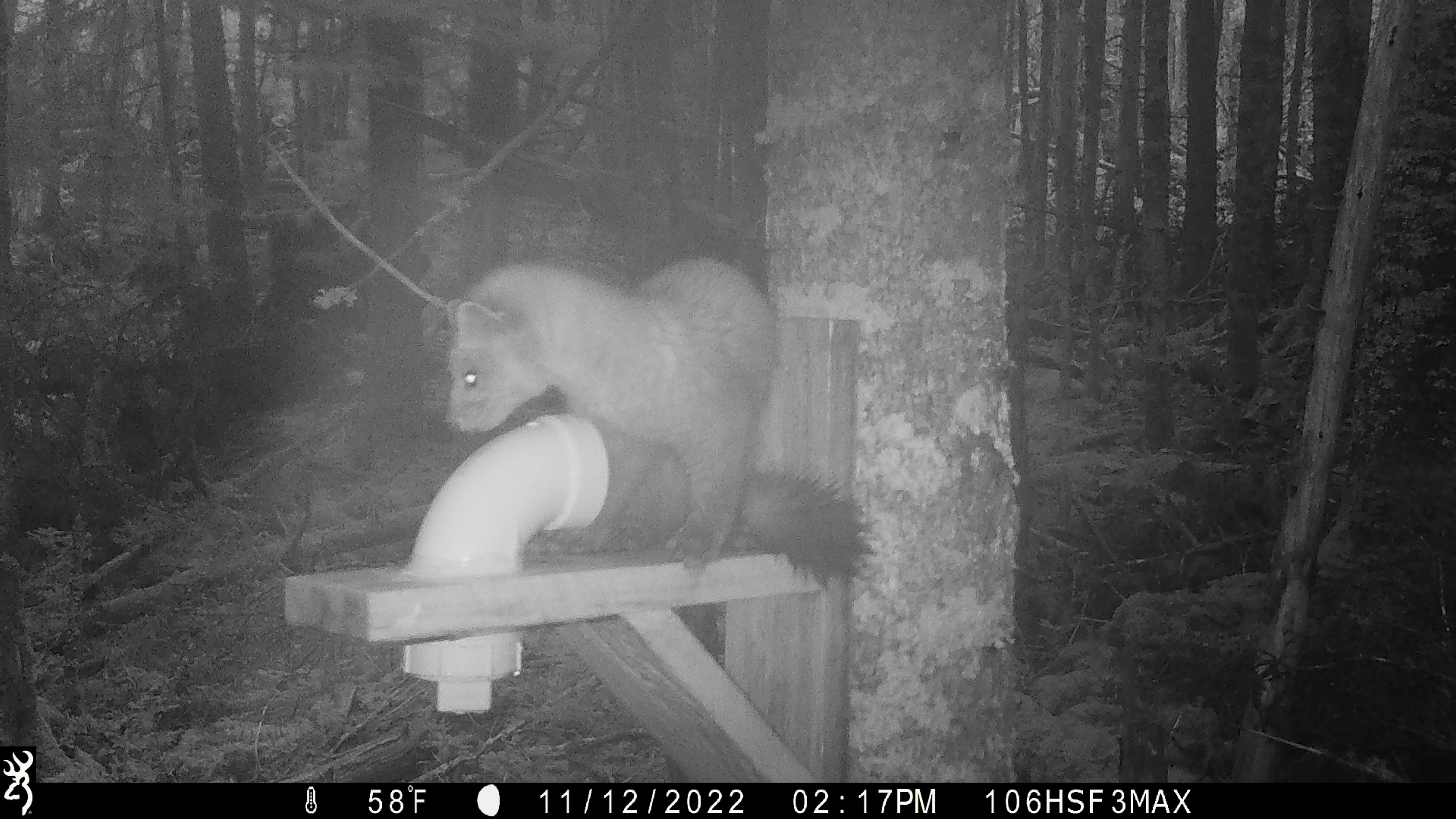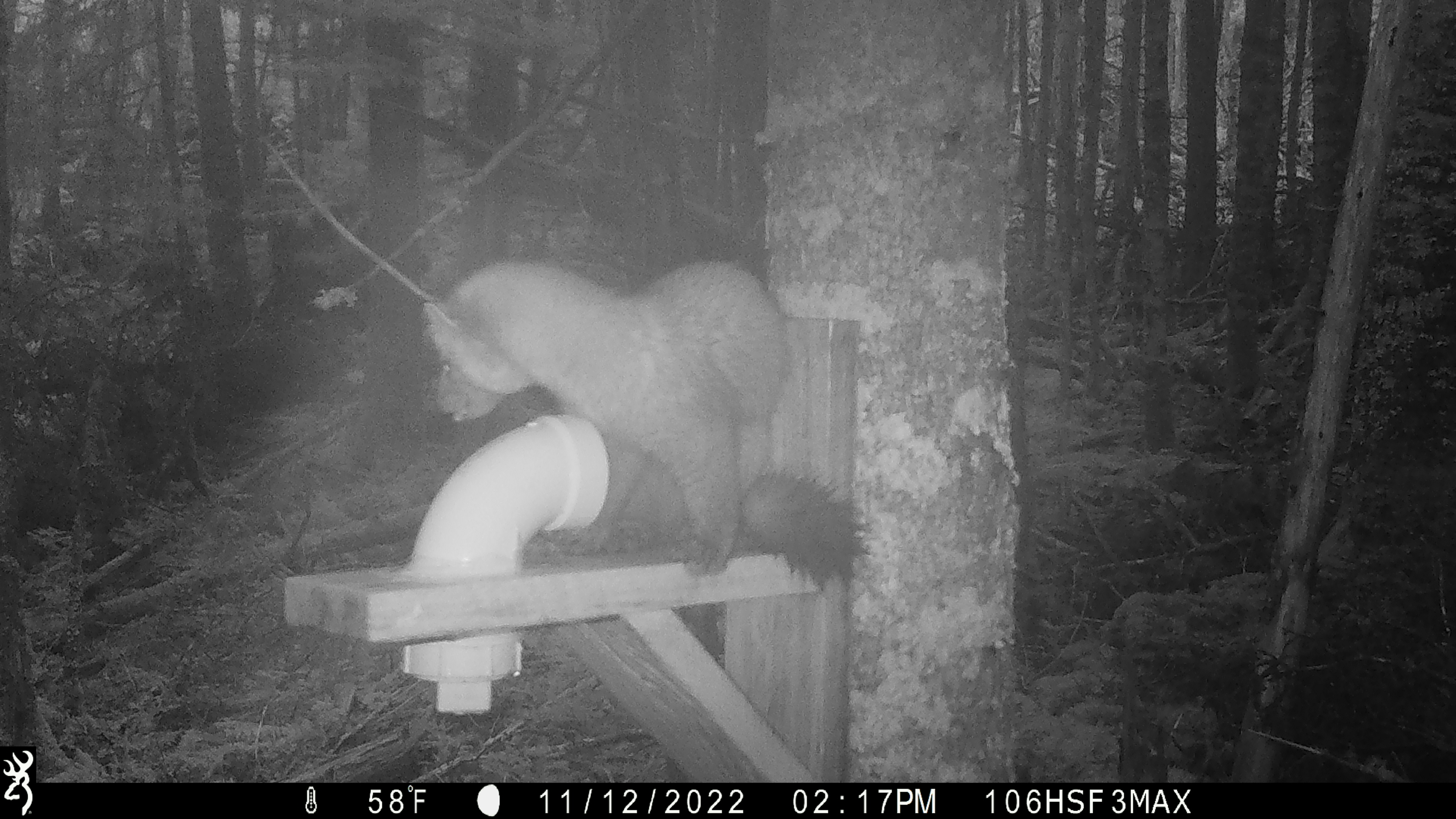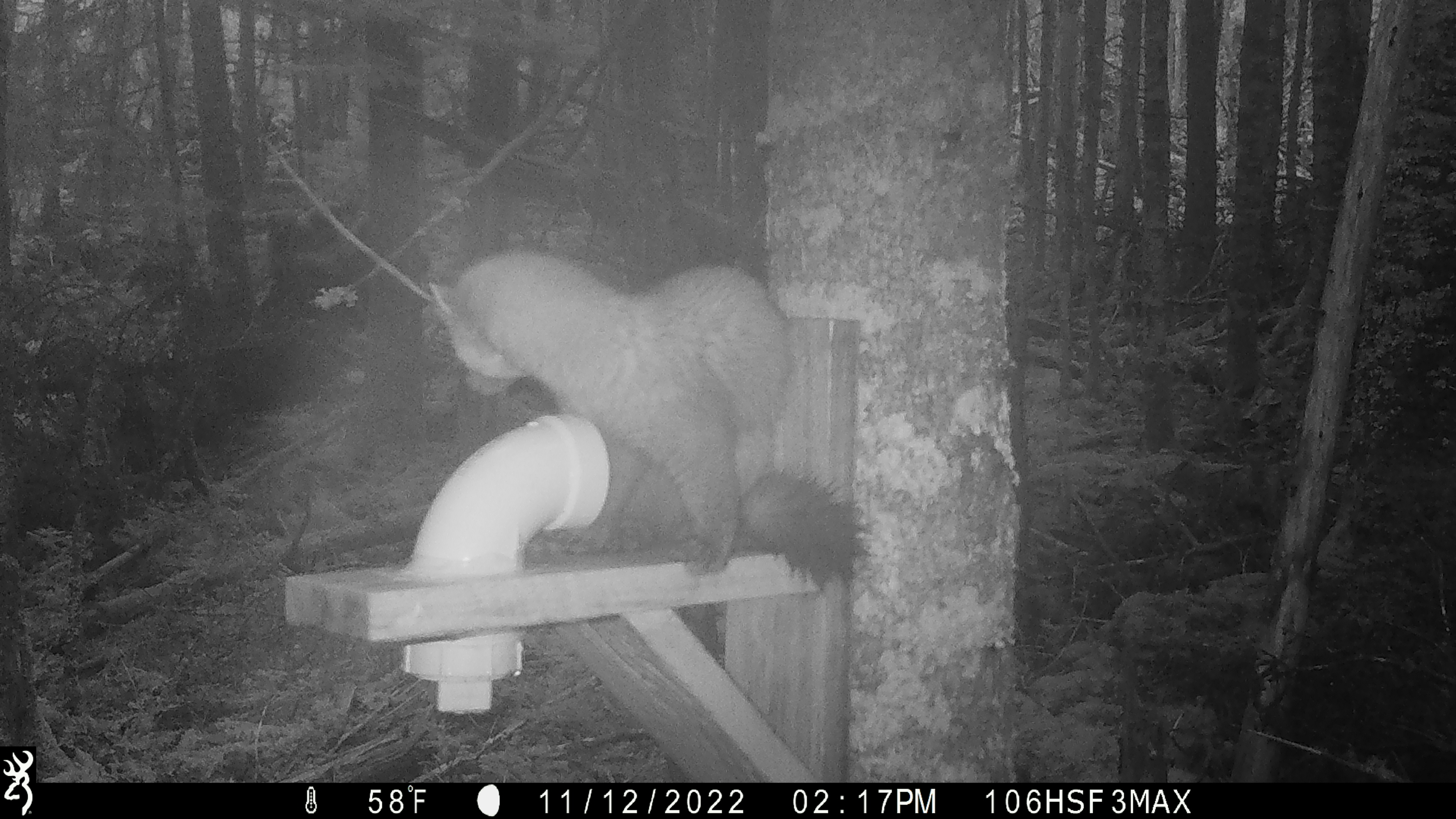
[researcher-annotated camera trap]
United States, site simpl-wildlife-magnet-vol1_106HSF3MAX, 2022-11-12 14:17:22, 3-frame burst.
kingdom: Animalia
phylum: Chordata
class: Mammalia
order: Carnivora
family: Mustelidae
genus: Martes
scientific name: Martes americana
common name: american marten